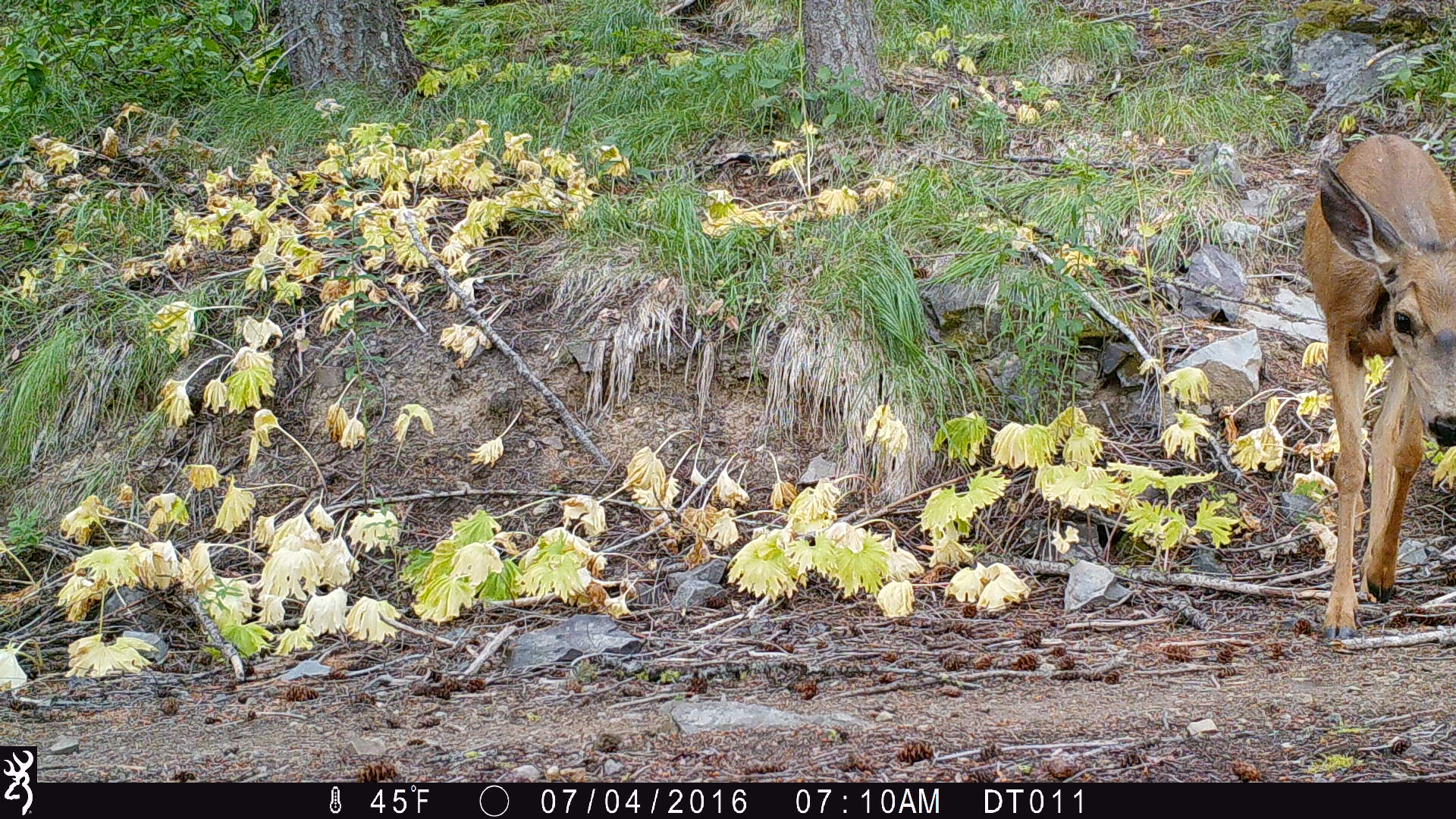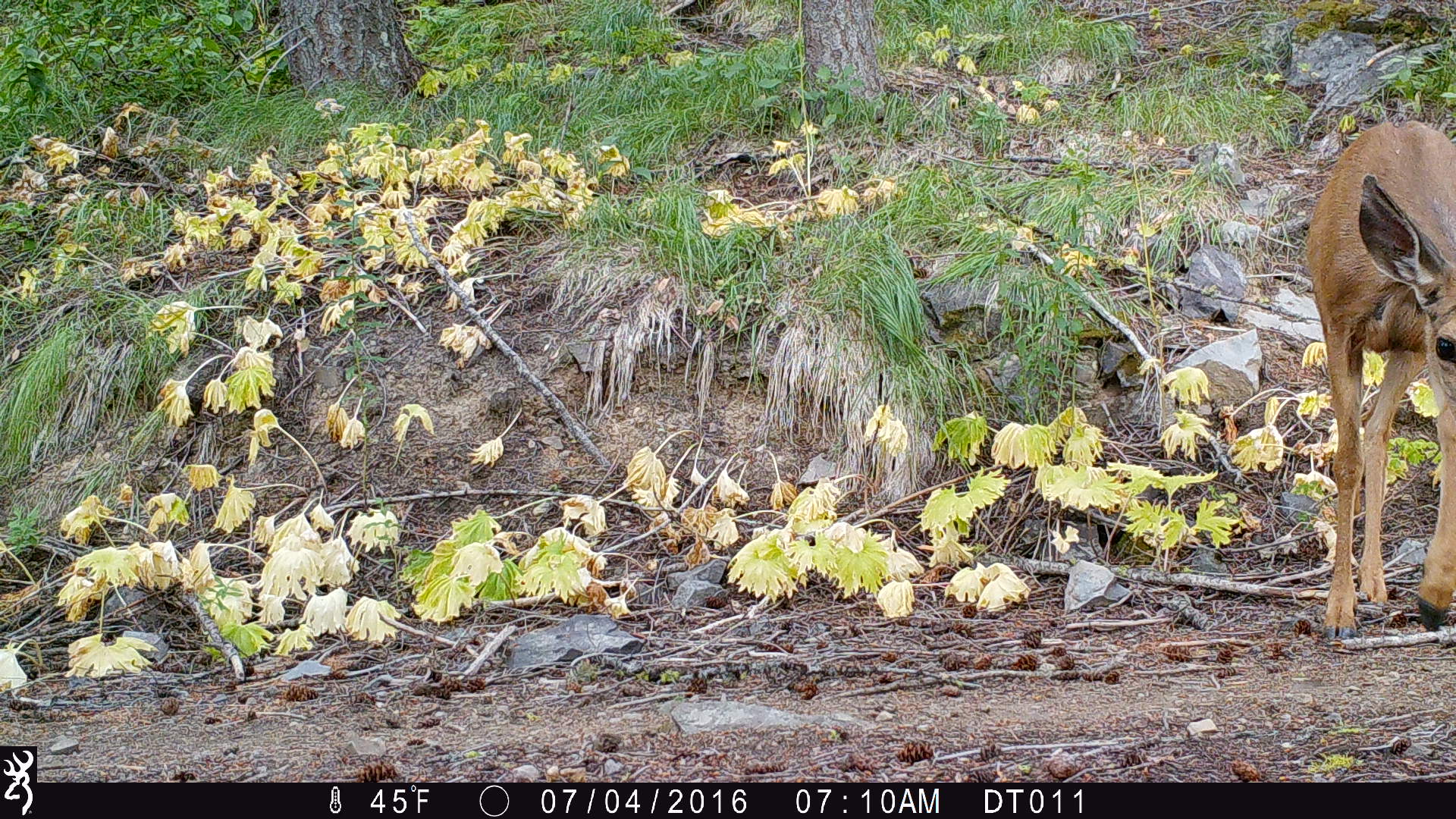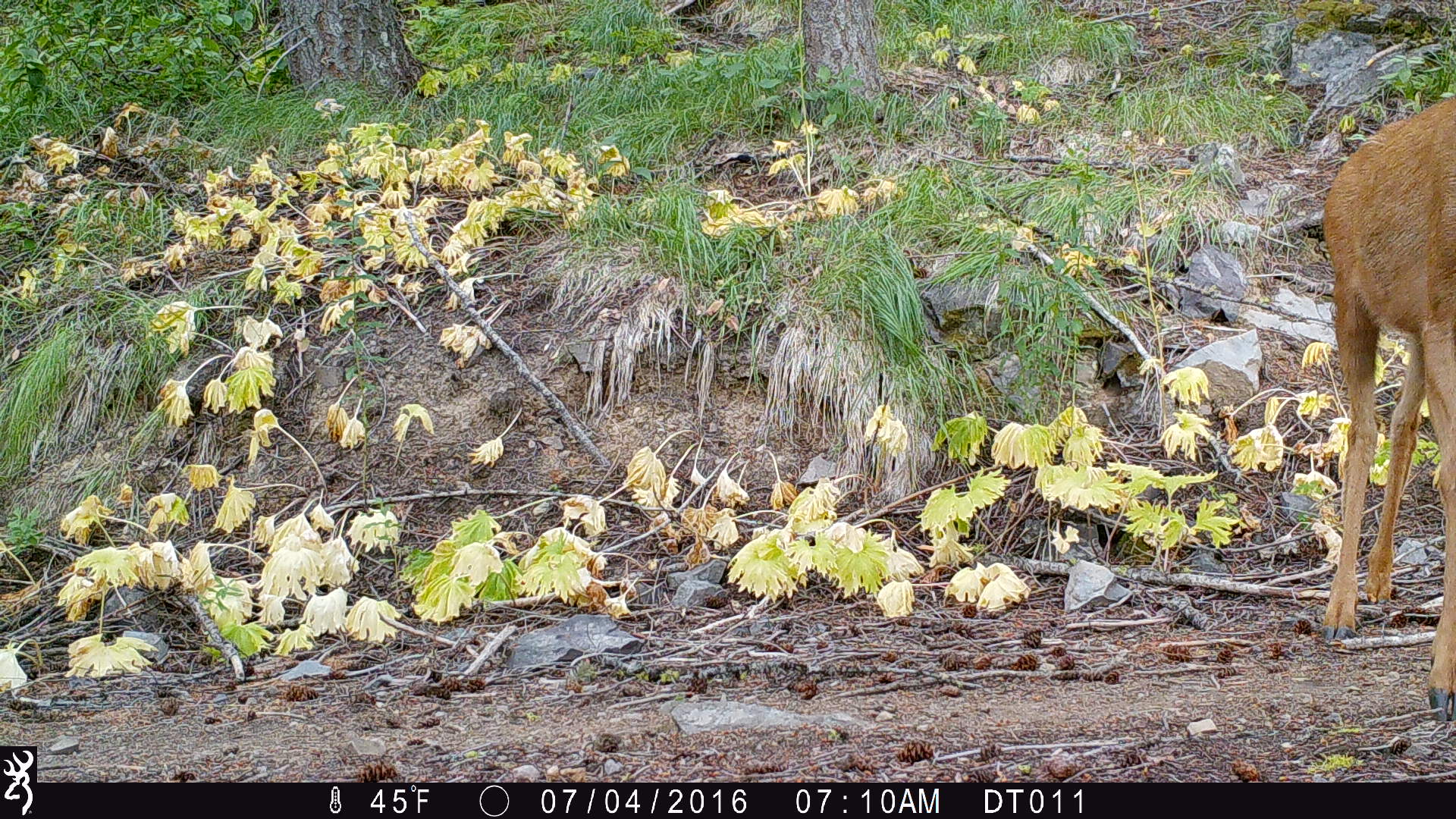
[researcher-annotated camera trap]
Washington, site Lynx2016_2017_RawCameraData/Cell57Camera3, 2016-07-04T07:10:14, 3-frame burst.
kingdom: Animalia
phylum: Chordata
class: Mammalia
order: Artiodactyla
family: Cervidae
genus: Odocoileus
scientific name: Odocoileus hemionus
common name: mule deer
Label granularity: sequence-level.